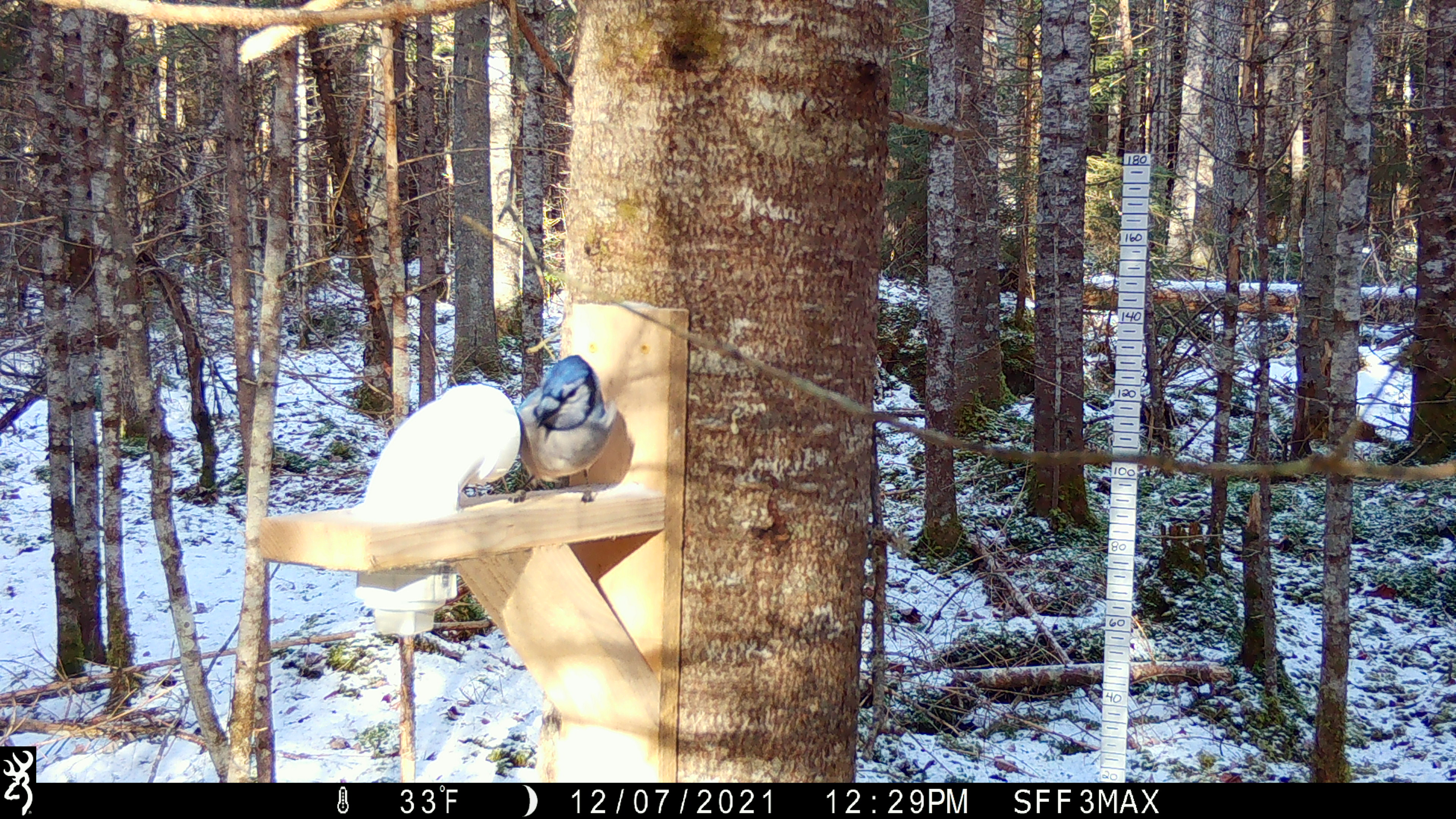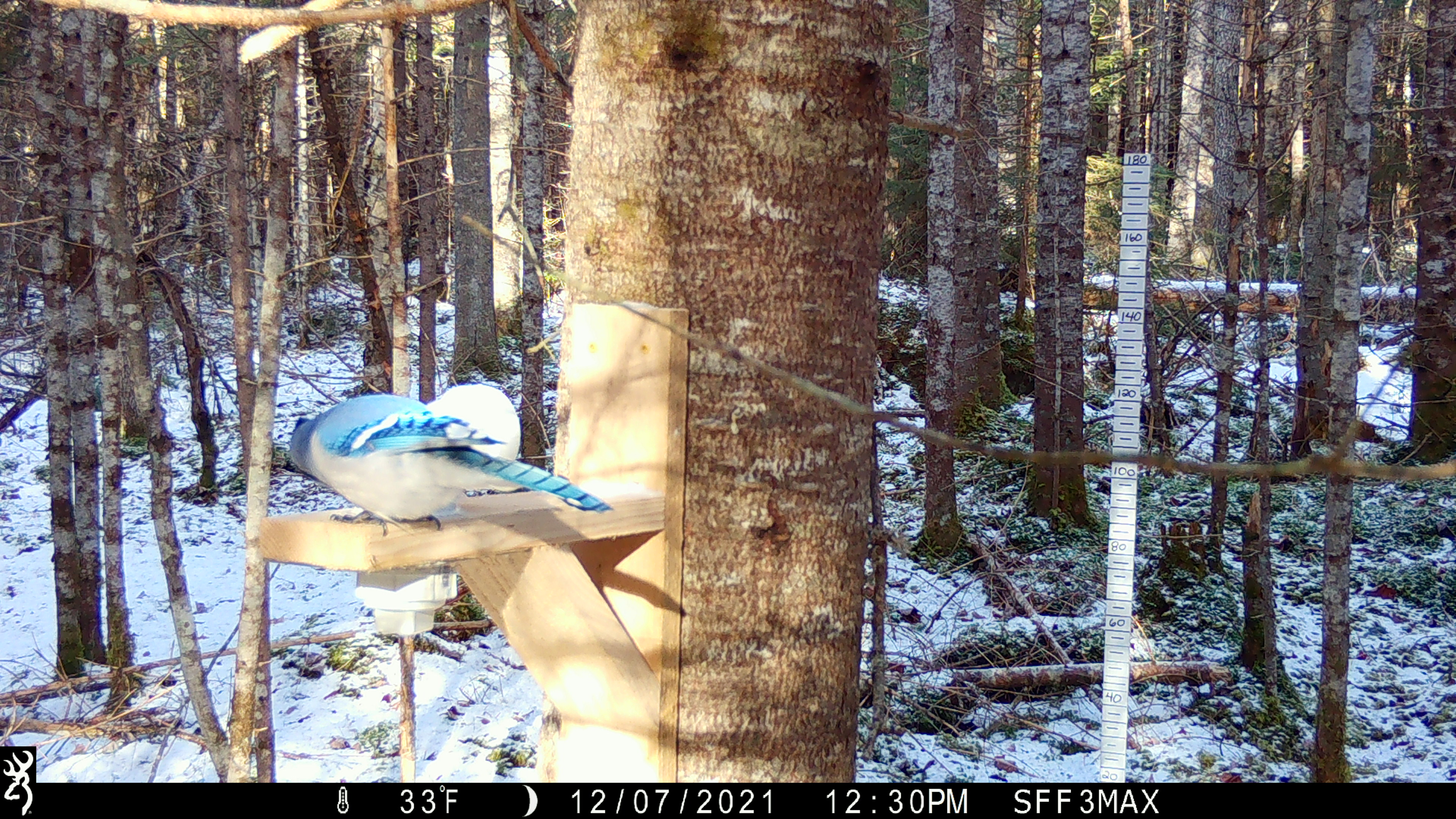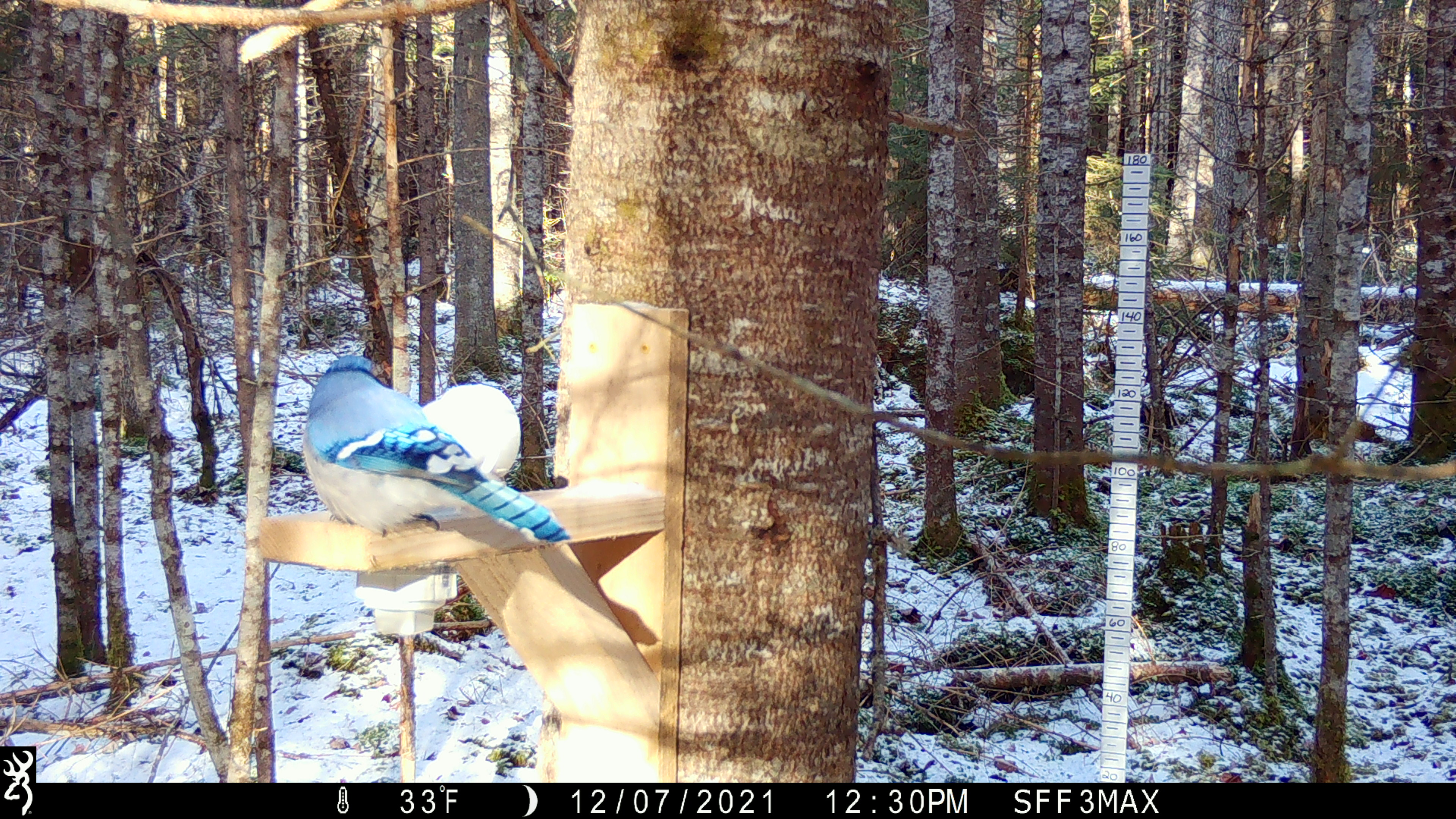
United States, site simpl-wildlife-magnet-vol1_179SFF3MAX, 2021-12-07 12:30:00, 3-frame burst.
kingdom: Animalia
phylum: Chordata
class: Aves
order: Passeriformes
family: Corvidae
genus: Cyanocitta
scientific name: Cyanocitta cristata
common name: blue jay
Blue jay (Cyanocitta cristata).